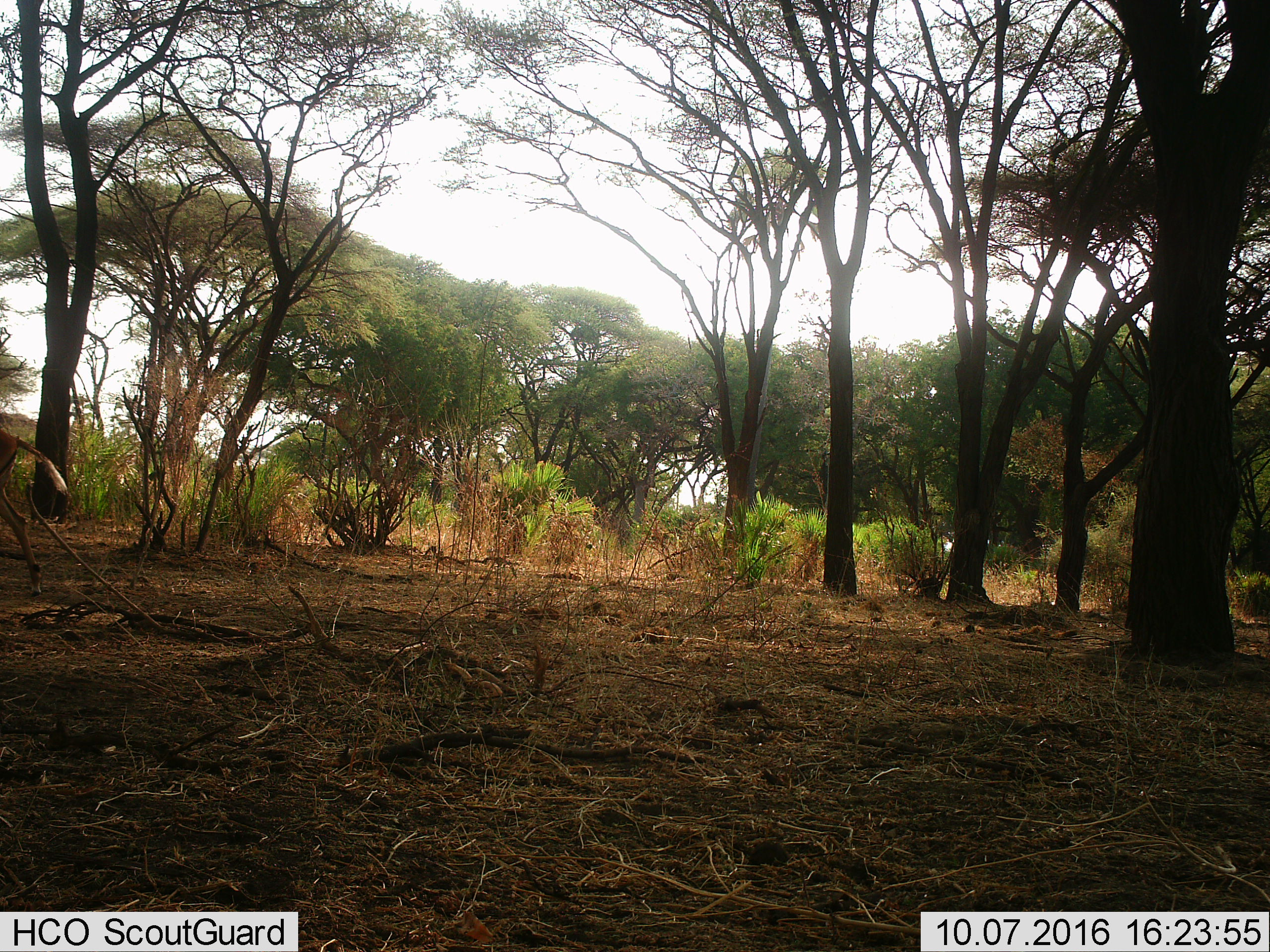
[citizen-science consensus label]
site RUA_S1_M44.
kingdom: Animalia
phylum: Chordata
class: Mammalia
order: Artiodactyla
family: Bovidae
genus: Aepyceros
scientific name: Aepyceros melampus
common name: impala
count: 1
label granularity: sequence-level